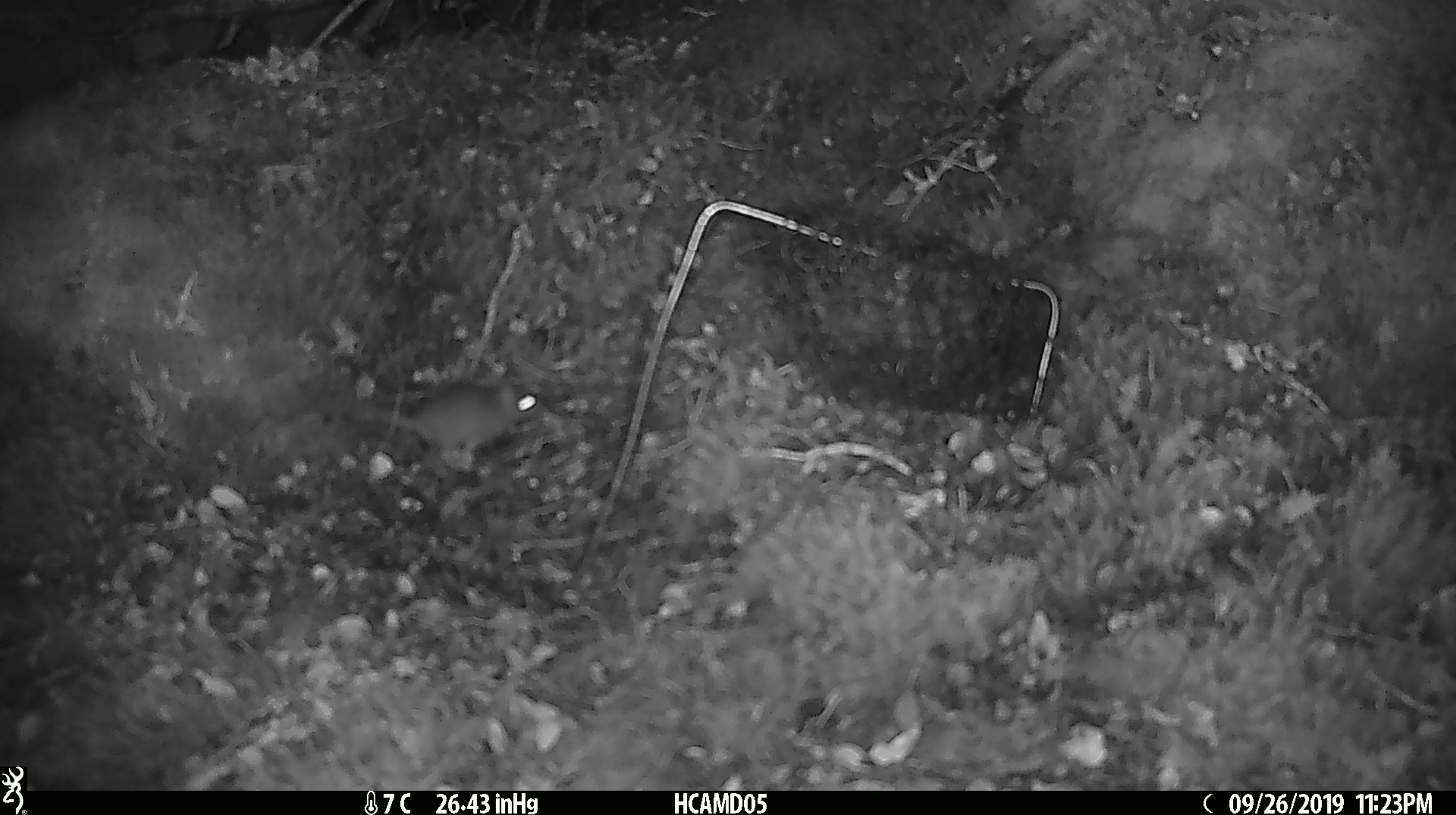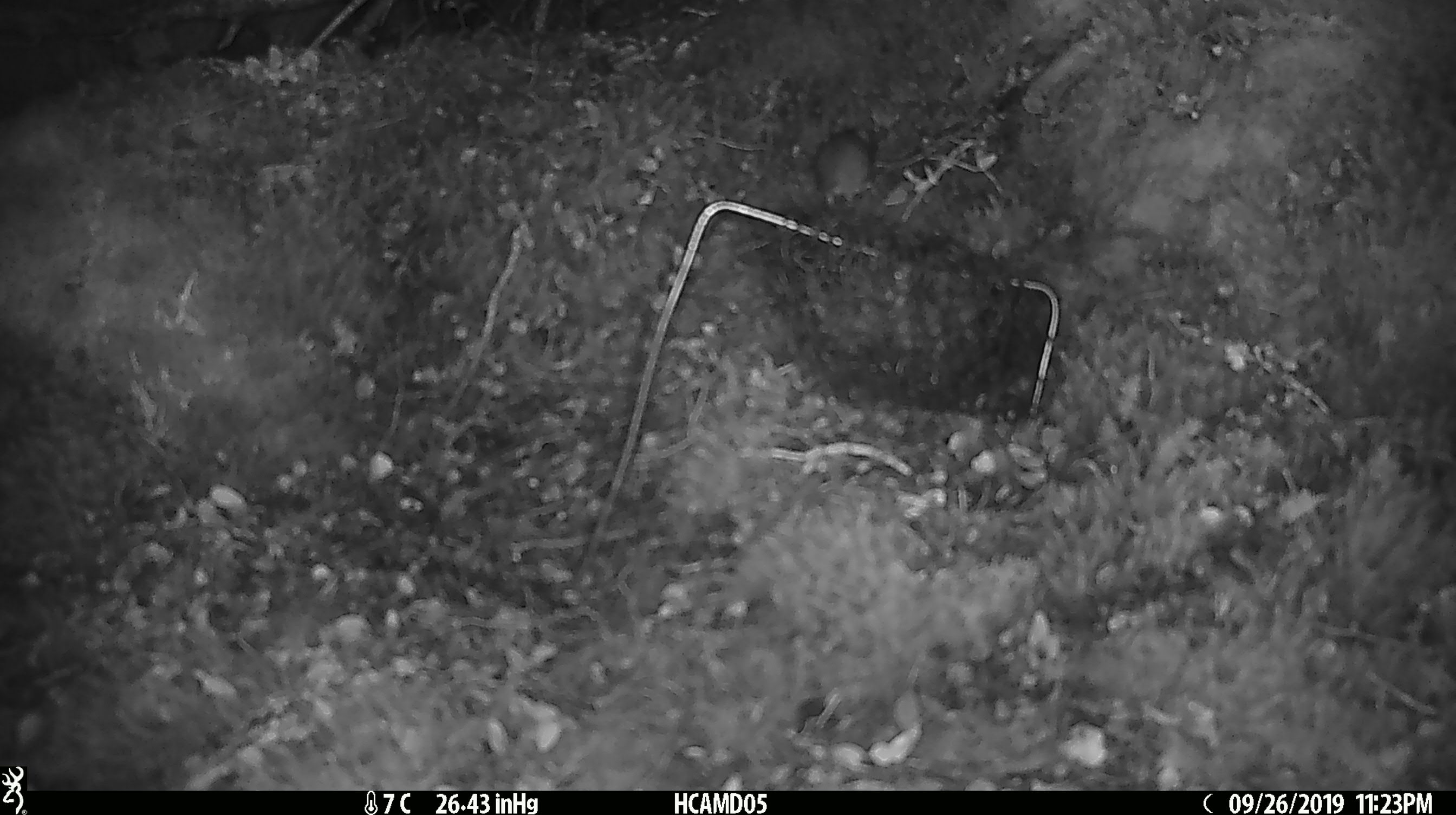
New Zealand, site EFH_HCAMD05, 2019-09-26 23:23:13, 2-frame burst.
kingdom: Animalia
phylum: Chordata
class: Mammalia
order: Rodentia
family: Muridae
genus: Mus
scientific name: Mus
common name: mouse